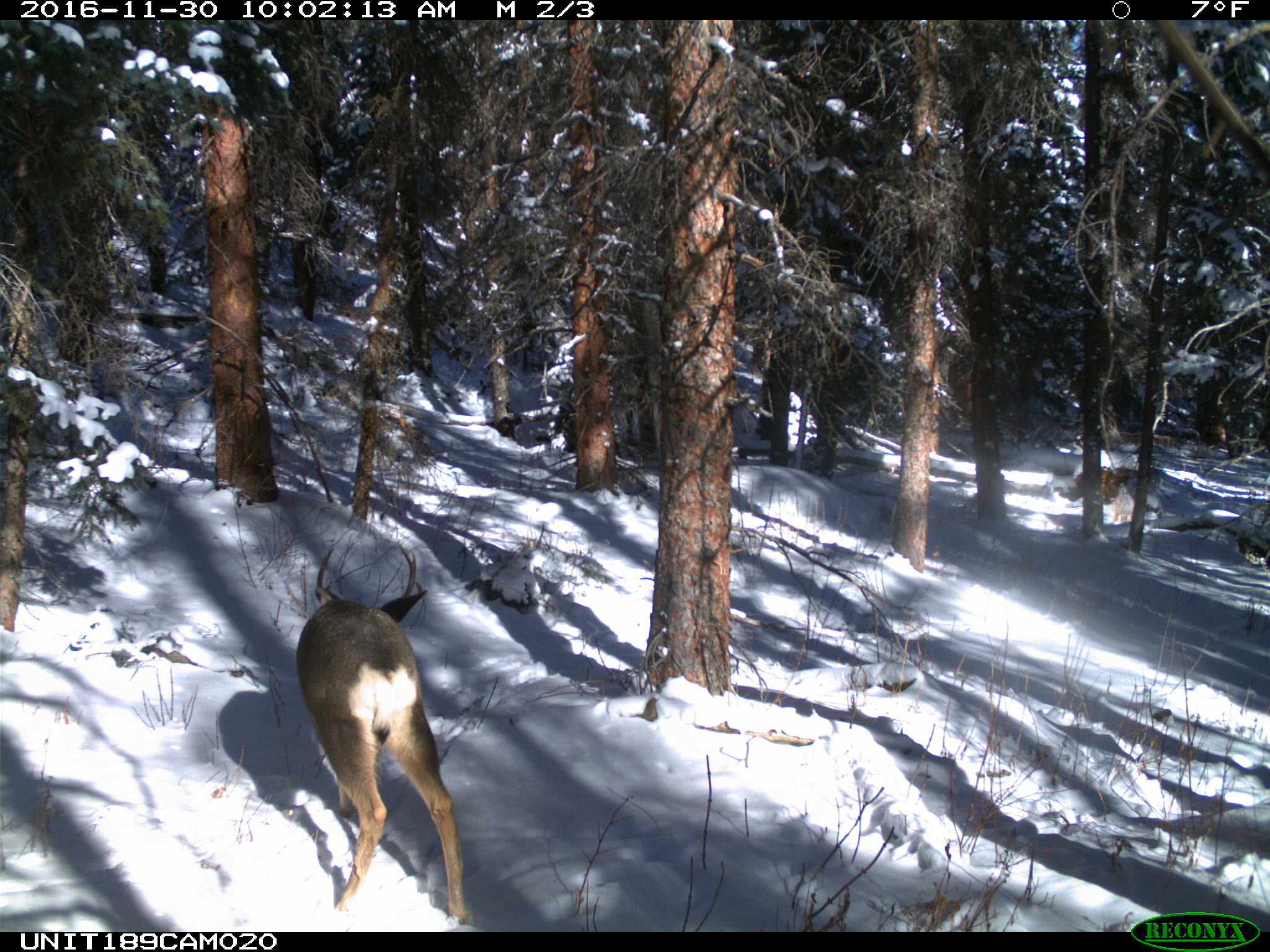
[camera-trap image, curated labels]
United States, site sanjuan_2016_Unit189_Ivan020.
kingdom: Animalia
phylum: Chordata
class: Mammalia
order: Artiodactyla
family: Cervidae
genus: Odocoileus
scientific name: Odocoileus hemionus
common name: mule deer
Odocoileus hemionus (mule deer).